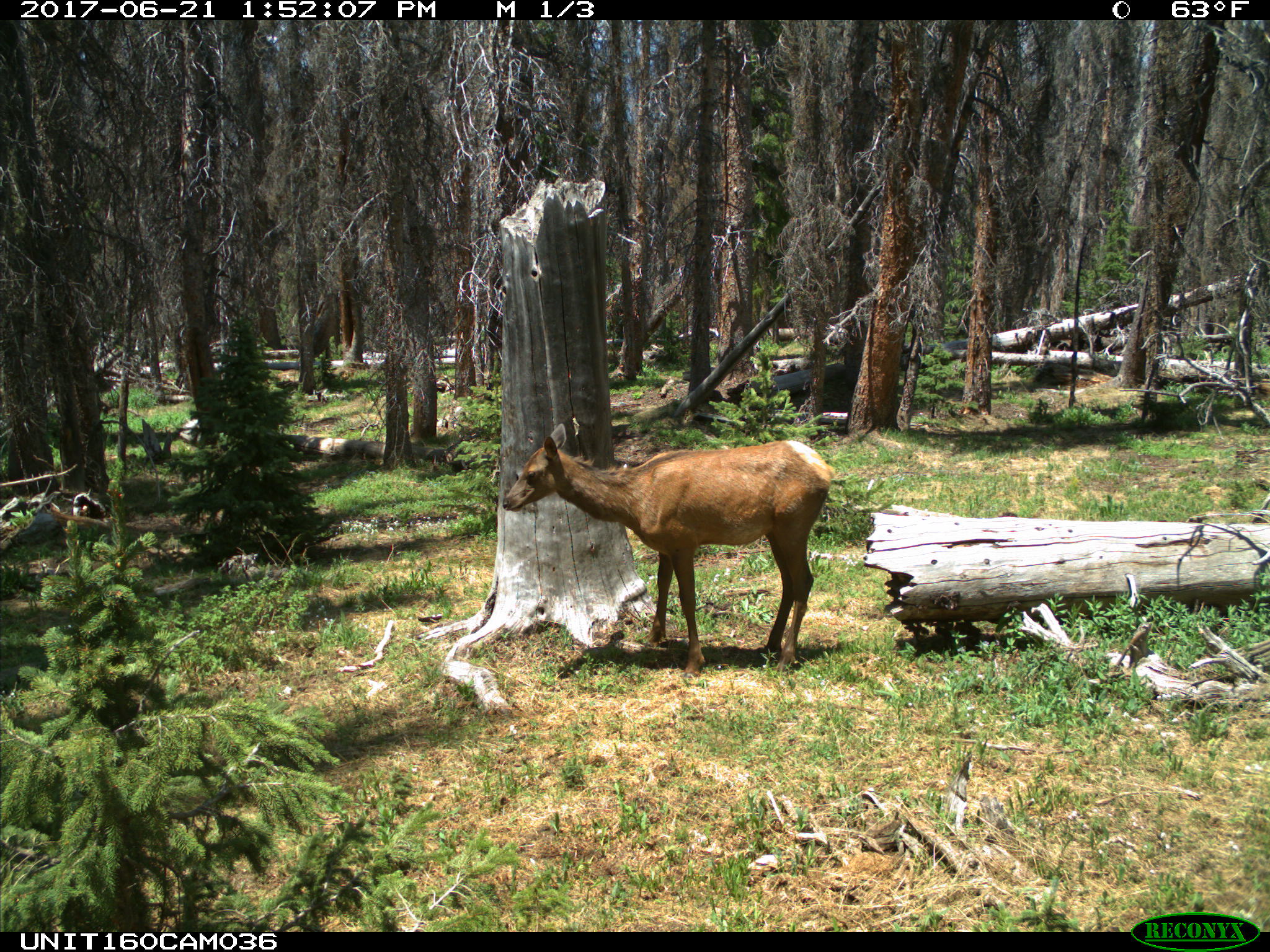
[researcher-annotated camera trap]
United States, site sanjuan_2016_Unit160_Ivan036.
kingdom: Animalia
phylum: Chordata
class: Mammalia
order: Artiodactyla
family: Cervidae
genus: Cervus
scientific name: Cervus elaphus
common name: red deer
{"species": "Cervus elaphus (red deer)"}